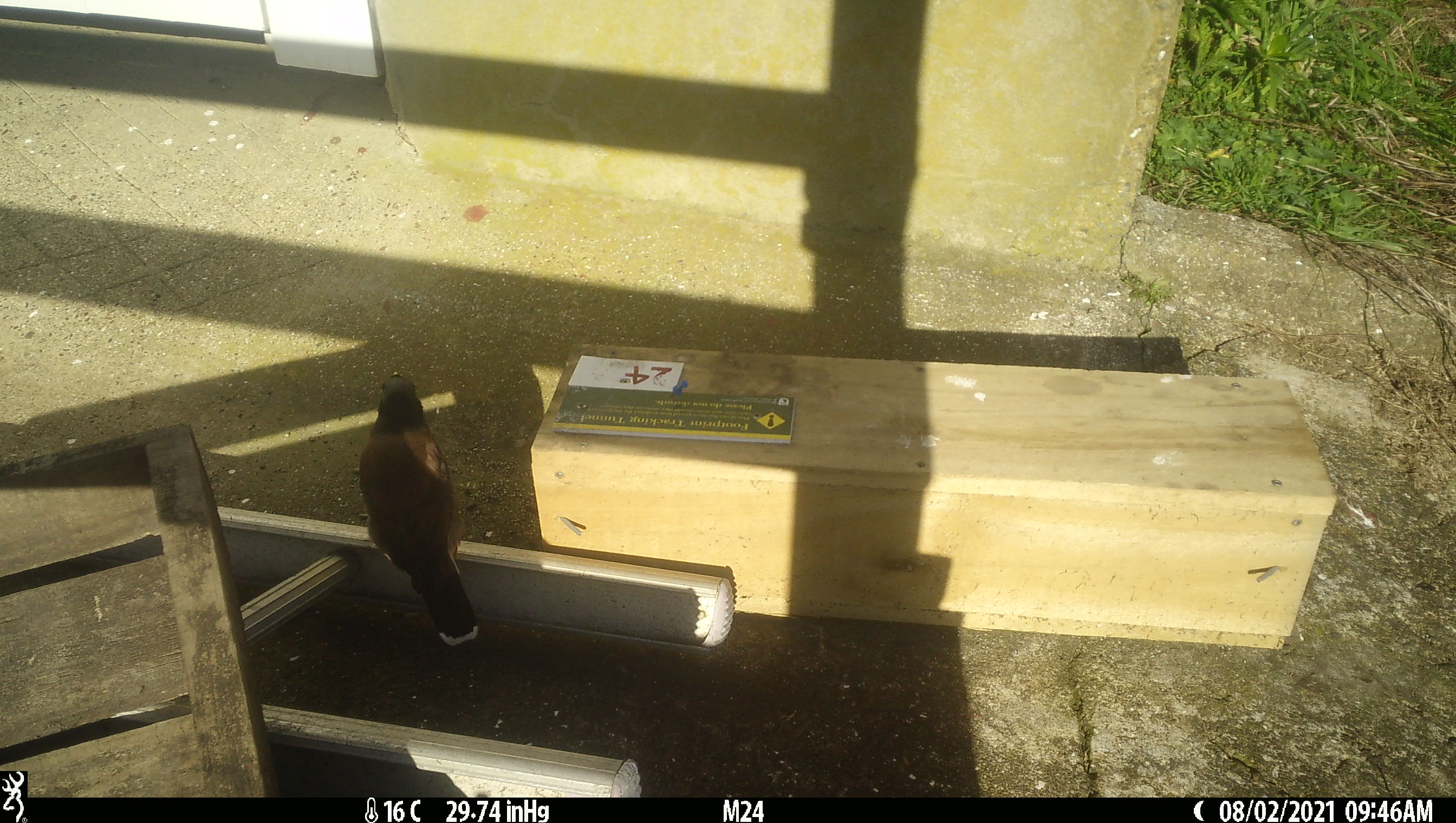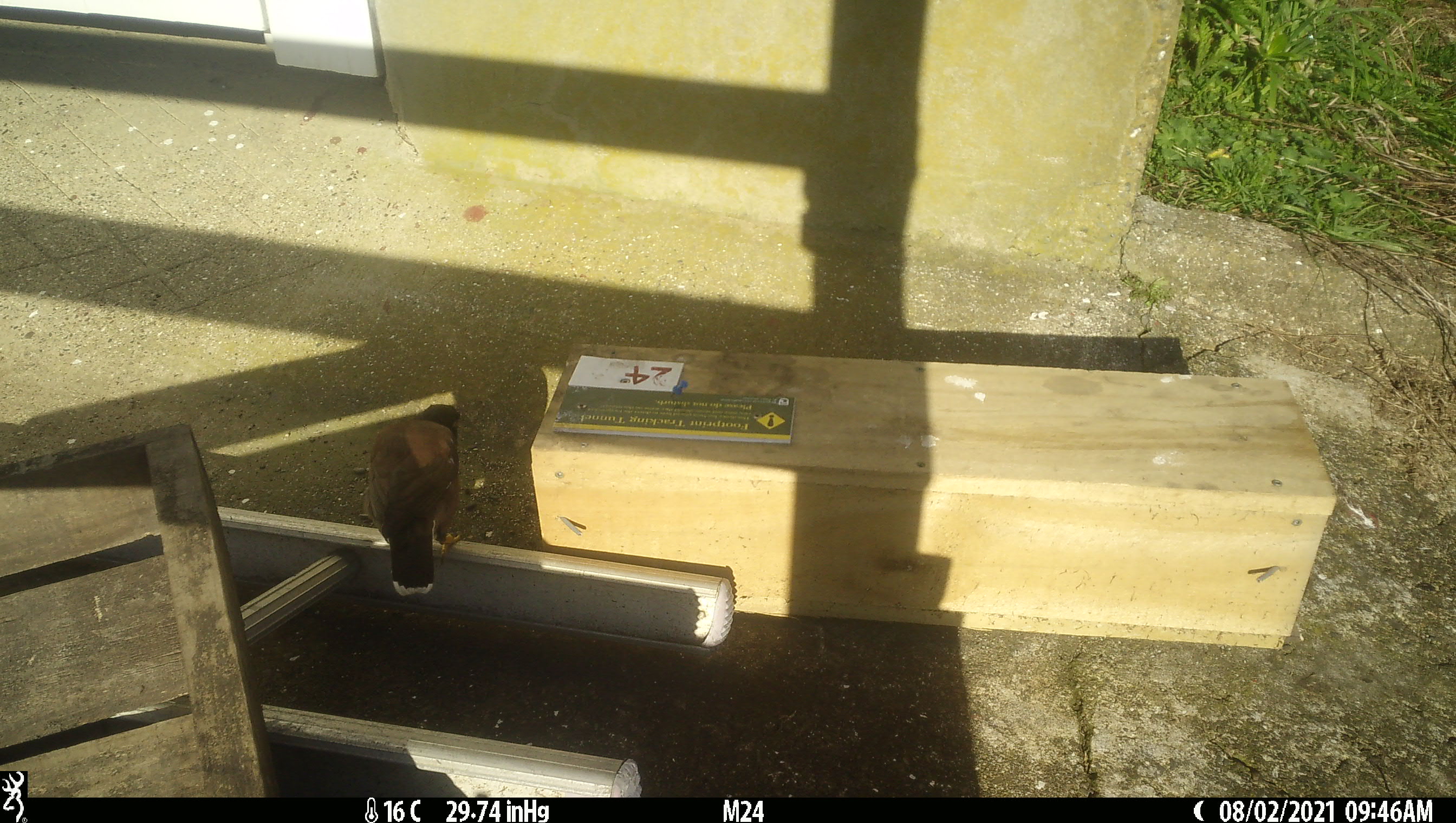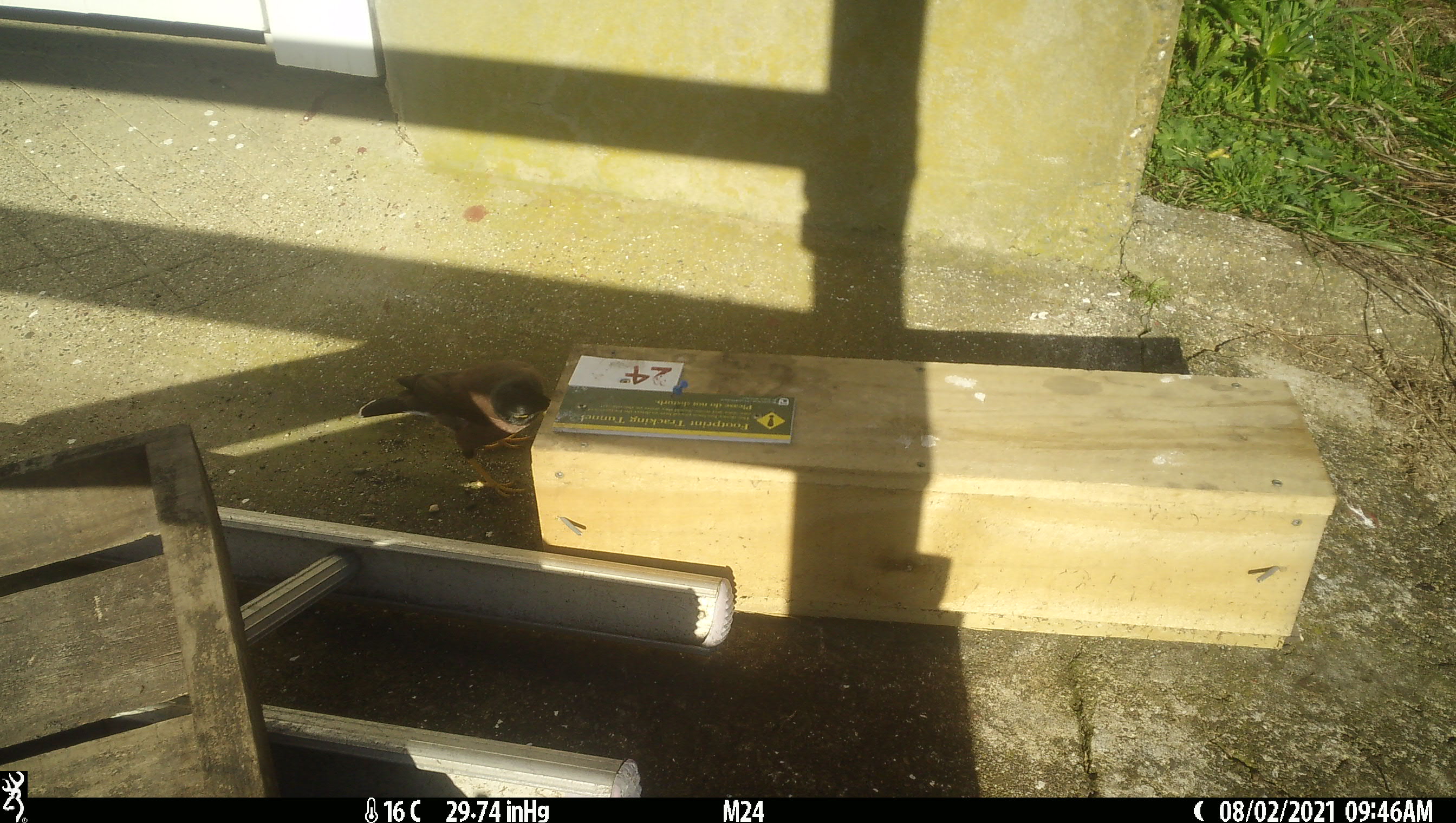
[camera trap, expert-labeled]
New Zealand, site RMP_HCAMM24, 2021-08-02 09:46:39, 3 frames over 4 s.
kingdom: Animalia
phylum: Chordata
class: Aves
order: Passeriformes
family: Sturnidae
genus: Acridotheres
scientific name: Acridotheres tristis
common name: common myna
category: myna